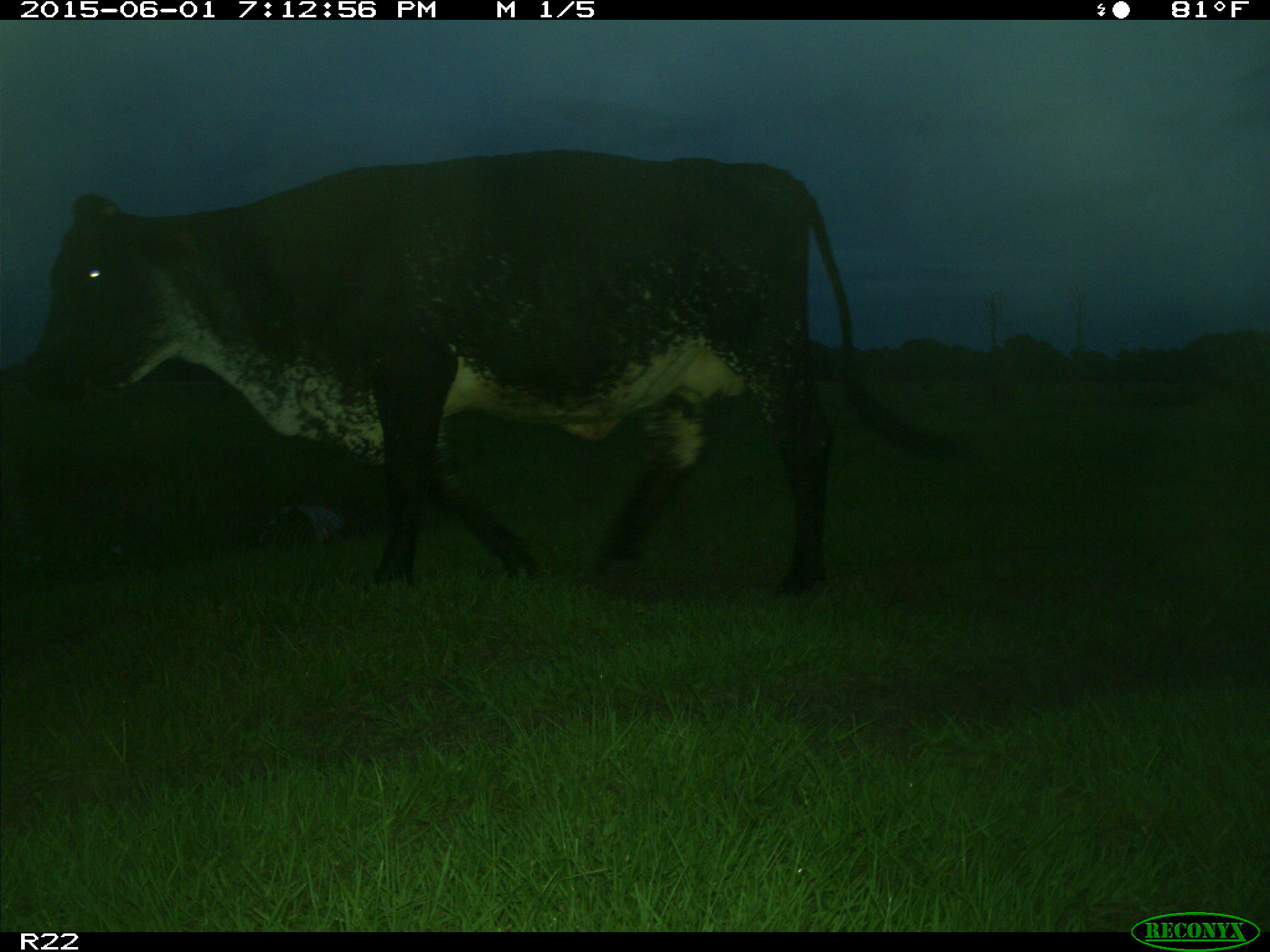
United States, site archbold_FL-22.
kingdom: Animalia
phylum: Chordata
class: Mammalia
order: Artiodactyla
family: Bovidae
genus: Bos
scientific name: Bos taurus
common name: domestic cow